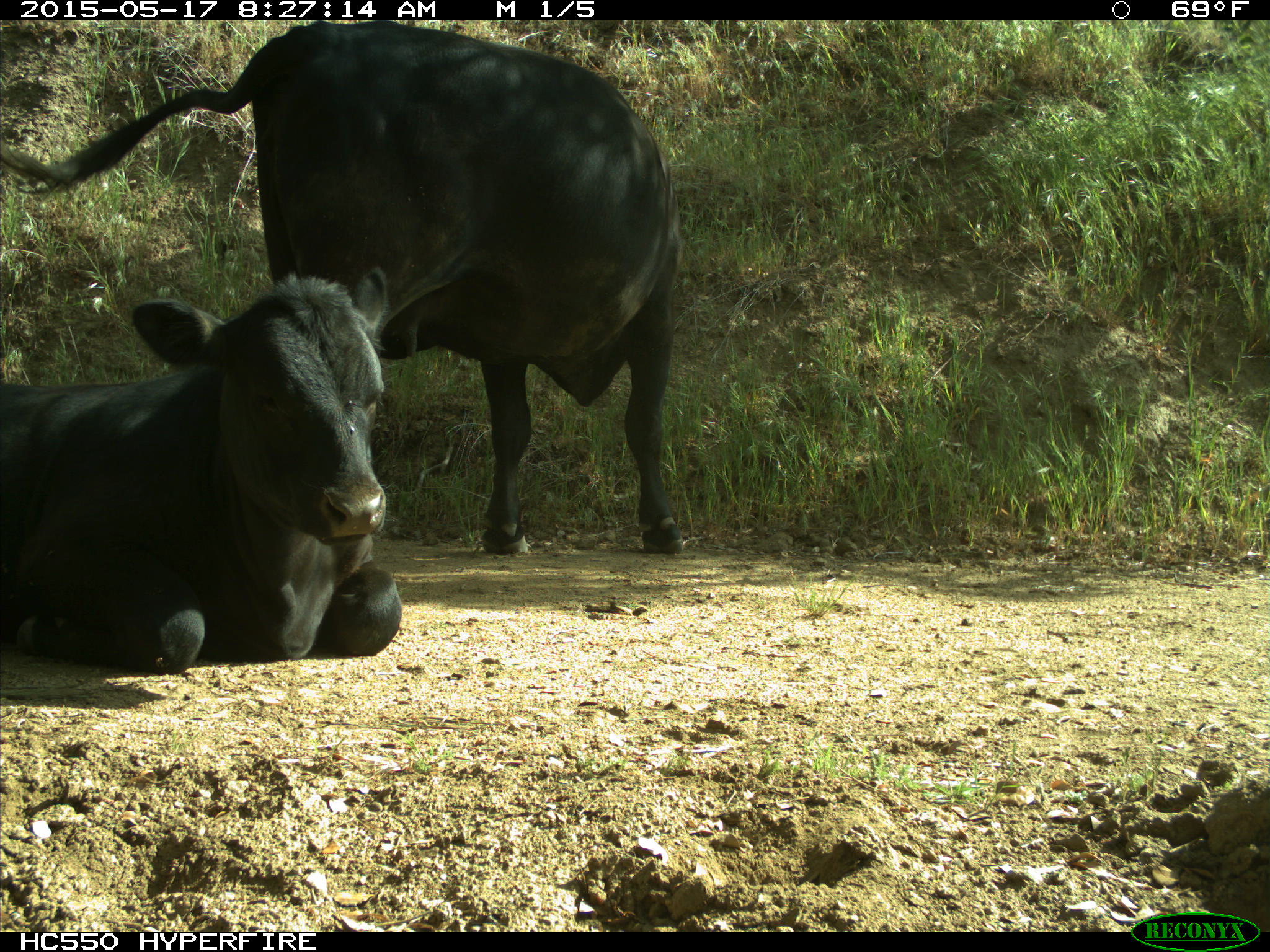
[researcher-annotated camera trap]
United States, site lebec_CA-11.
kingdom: Animalia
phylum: Chordata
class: Mammalia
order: Artiodactyla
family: Bovidae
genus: Bos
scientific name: Bos taurus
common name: domestic cow